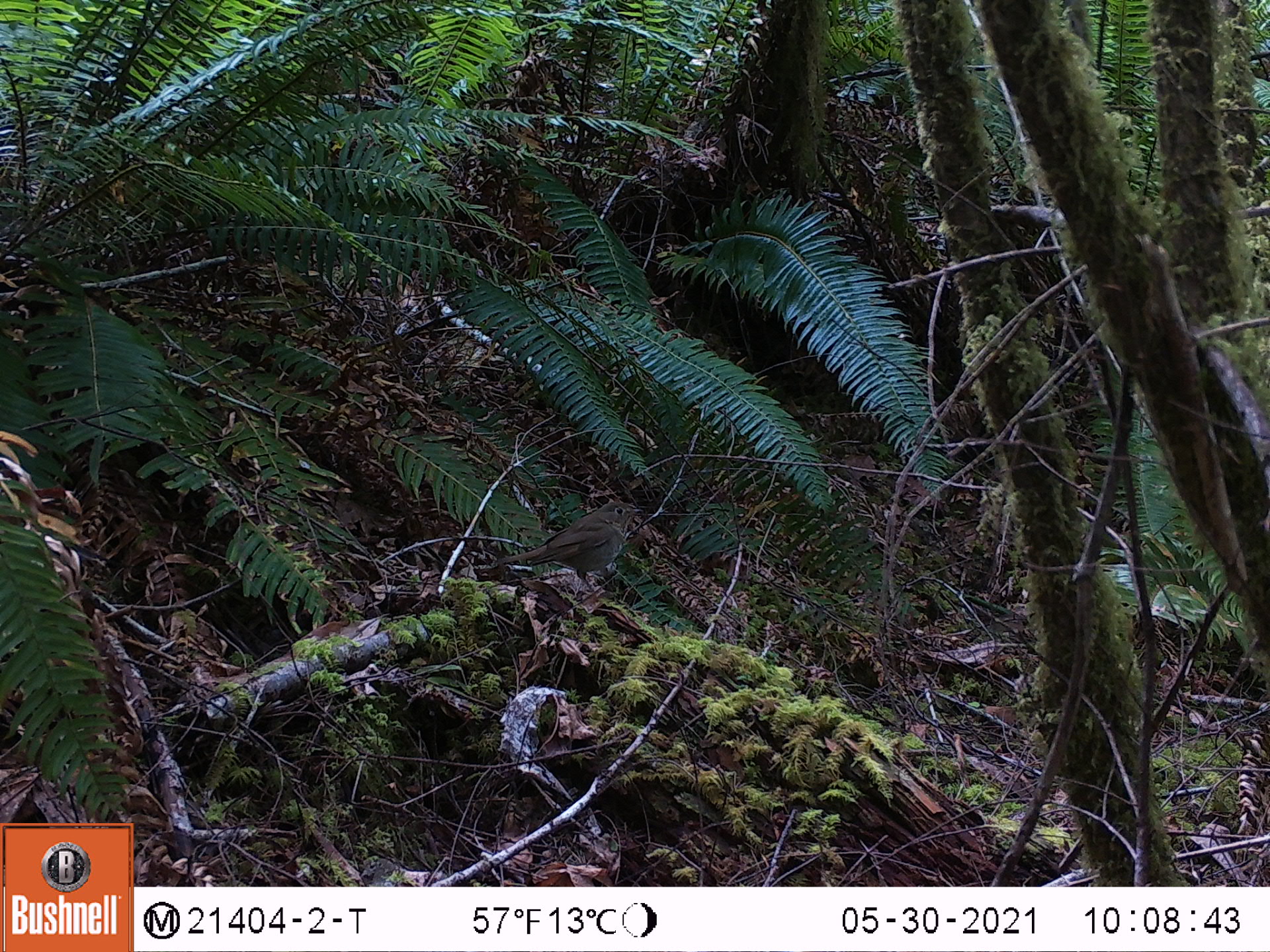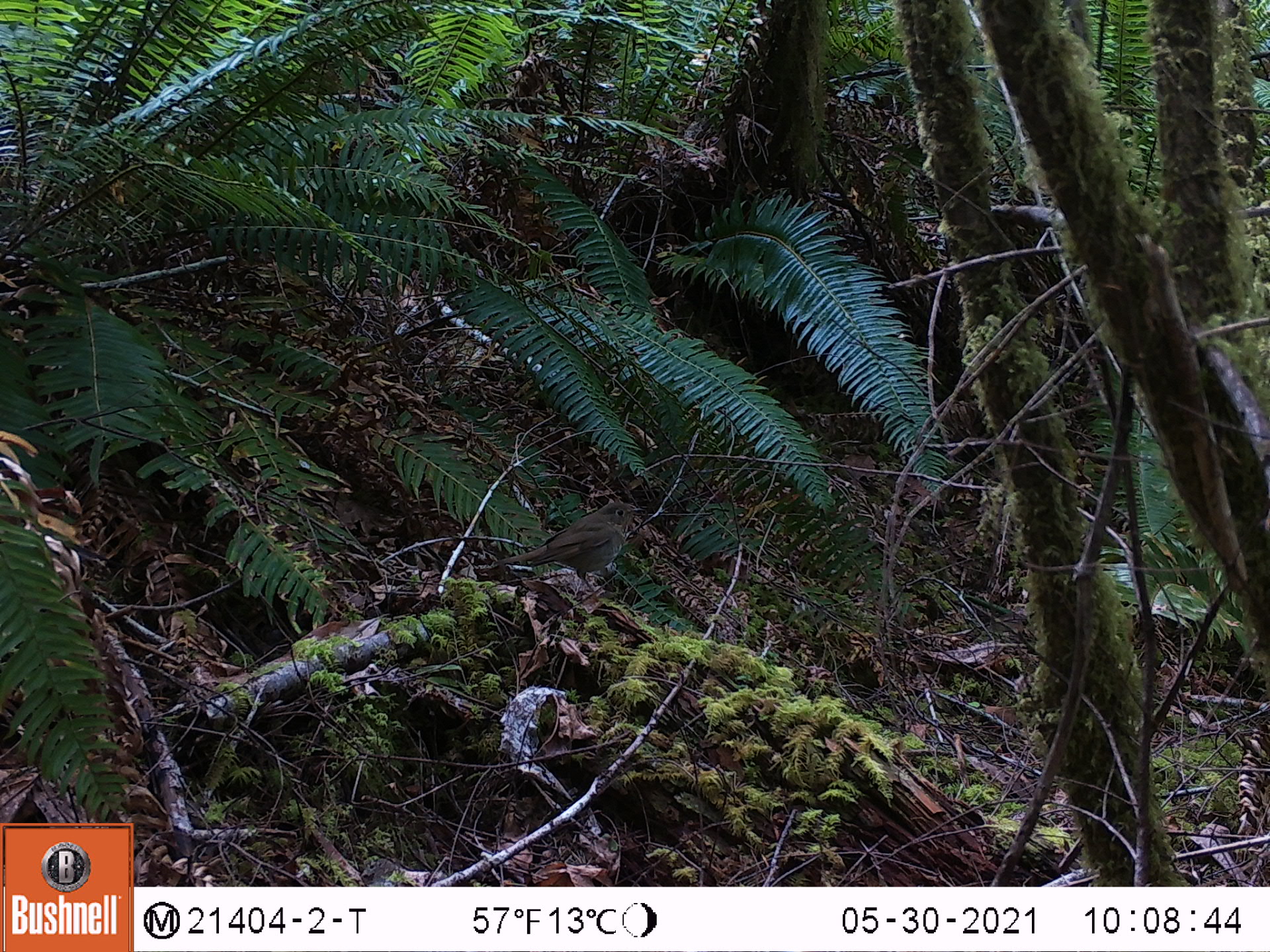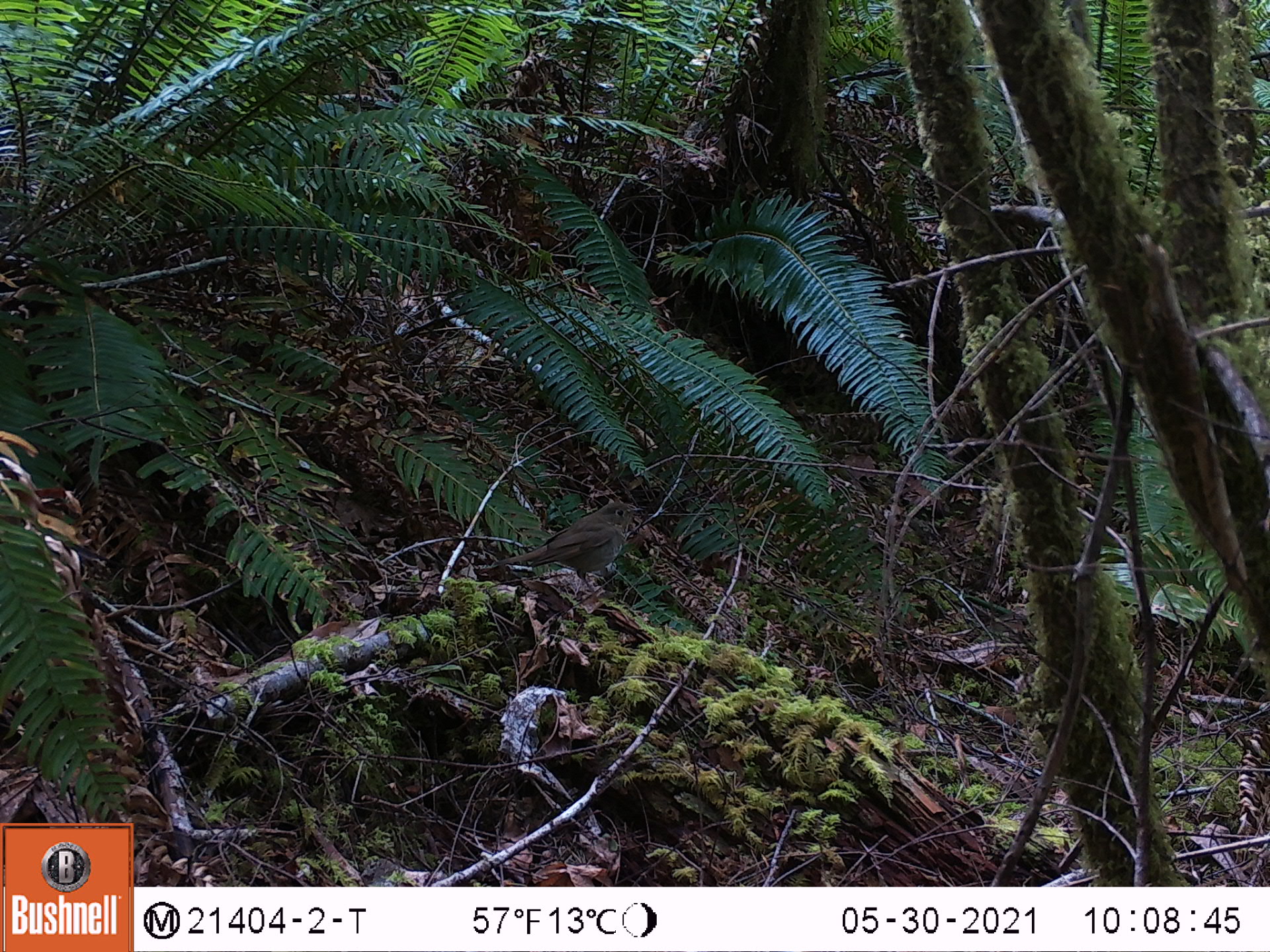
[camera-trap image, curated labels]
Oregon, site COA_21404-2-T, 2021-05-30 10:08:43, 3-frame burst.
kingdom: Animalia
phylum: Chordata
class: Aves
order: Passeriformes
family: Turdidae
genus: Catharus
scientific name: Catharus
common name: brown thrushes and nightingale-thrushes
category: catharus species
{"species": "catharus species (brown thrushes and nightingale-thrushes) (Catharus)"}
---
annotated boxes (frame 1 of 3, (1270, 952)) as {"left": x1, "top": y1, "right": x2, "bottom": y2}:
catharus species: {"left": 488, "top": 492, "right": 645, "bottom": 602}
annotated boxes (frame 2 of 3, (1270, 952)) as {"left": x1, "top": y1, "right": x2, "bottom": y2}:
catharus species: {"left": 480, "top": 495, "right": 650, "bottom": 602}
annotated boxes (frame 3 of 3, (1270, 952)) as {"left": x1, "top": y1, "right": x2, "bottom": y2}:
catharus species: {"left": 496, "top": 498, "right": 650, "bottom": 595}